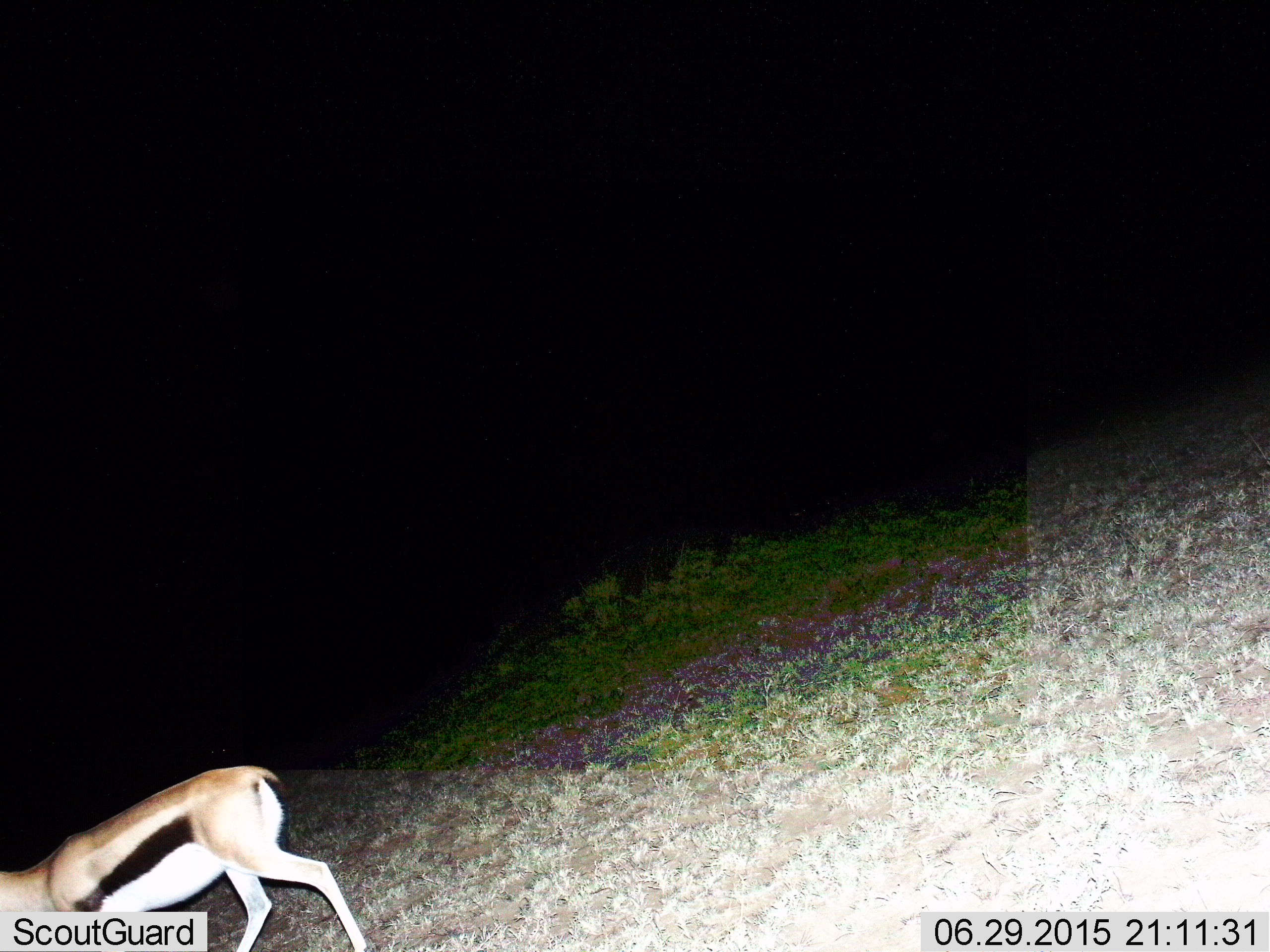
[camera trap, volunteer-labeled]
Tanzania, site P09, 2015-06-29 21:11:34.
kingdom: Animalia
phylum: Chordata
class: Mammalia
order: Artiodactyla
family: Bovidae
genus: Eudorcas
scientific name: Eudorcas thomsonii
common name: thomson's gazelle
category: gazellethomsons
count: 1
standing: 40%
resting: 0%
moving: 70%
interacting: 0%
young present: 0%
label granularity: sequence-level